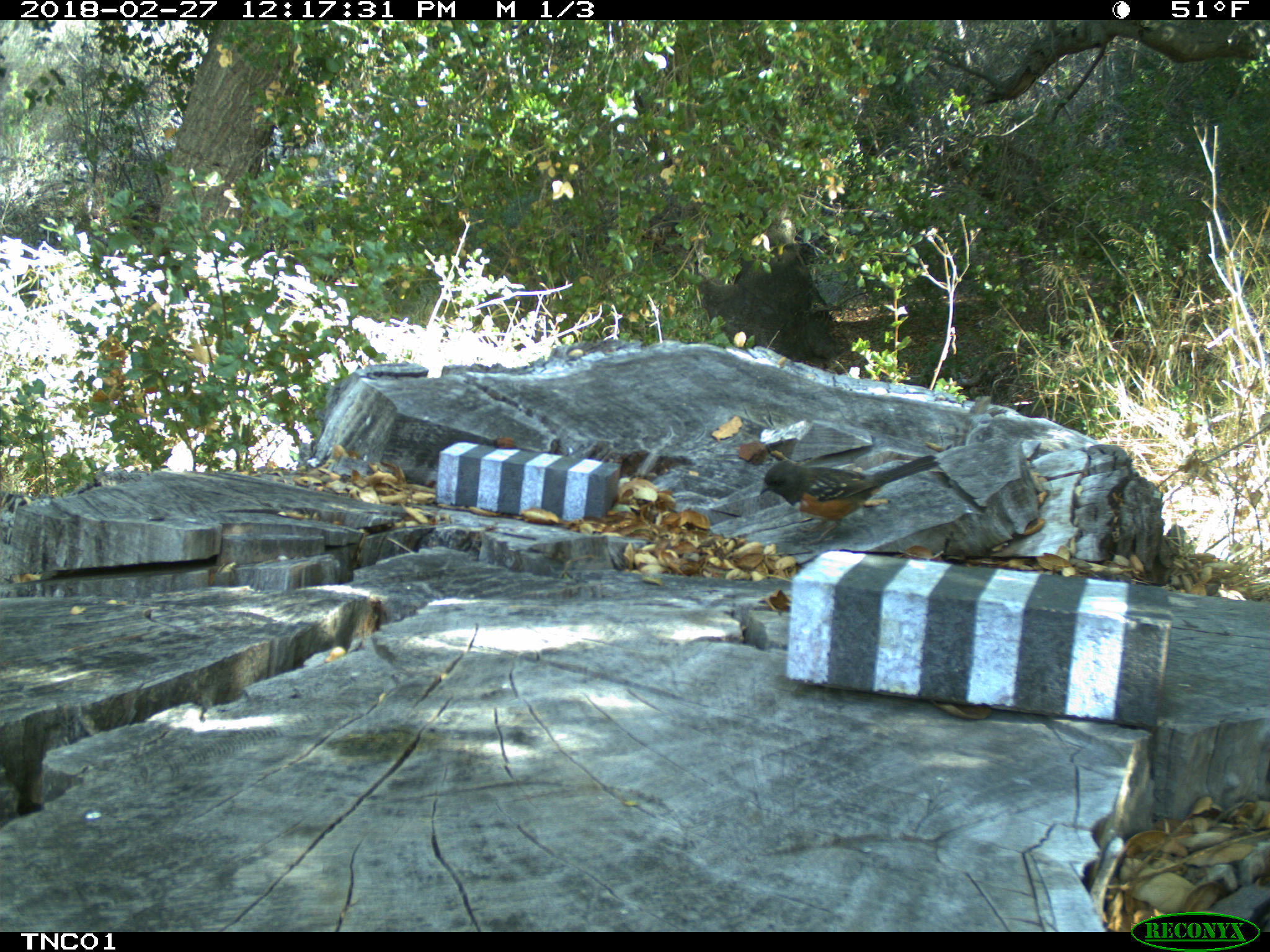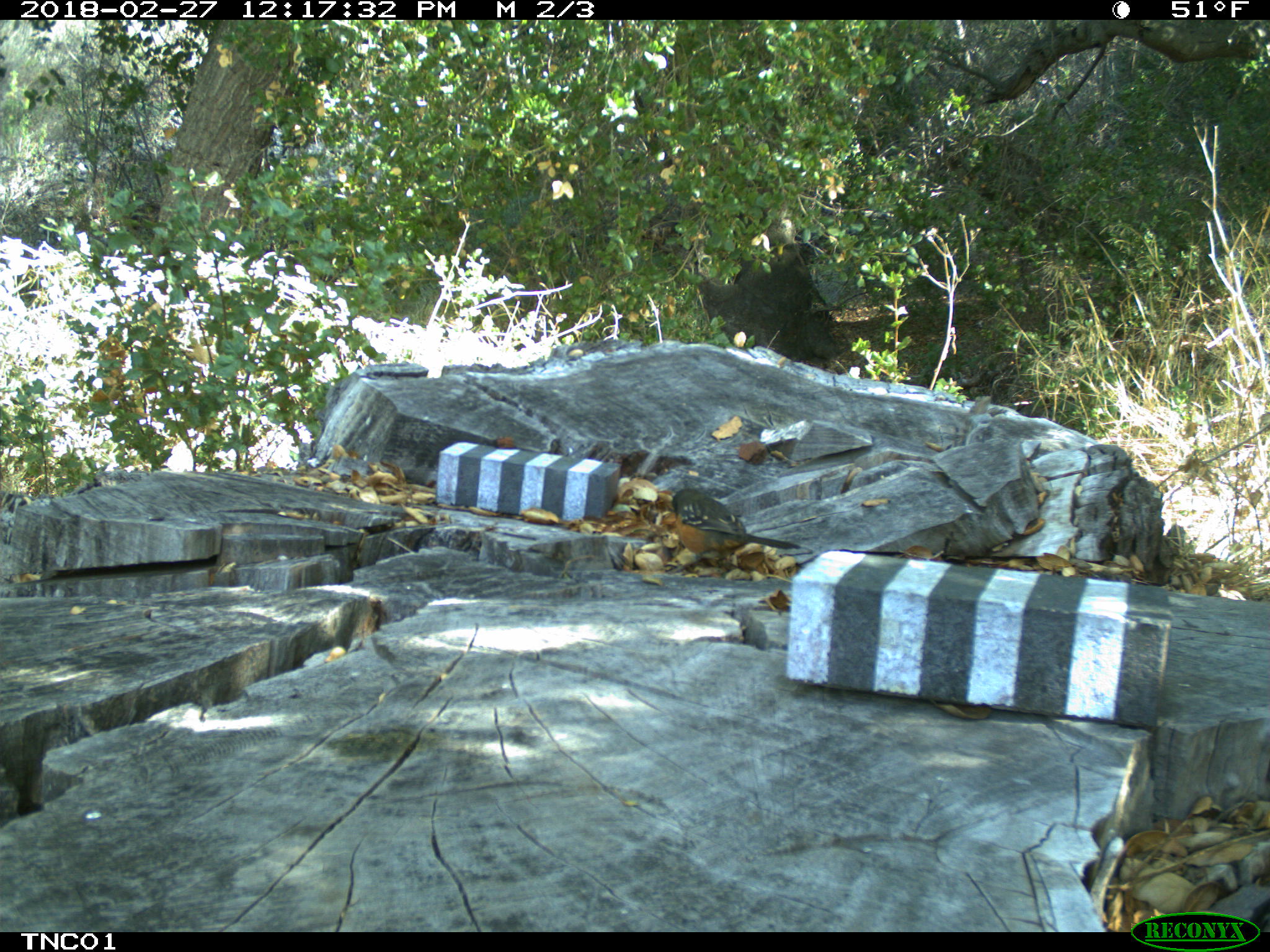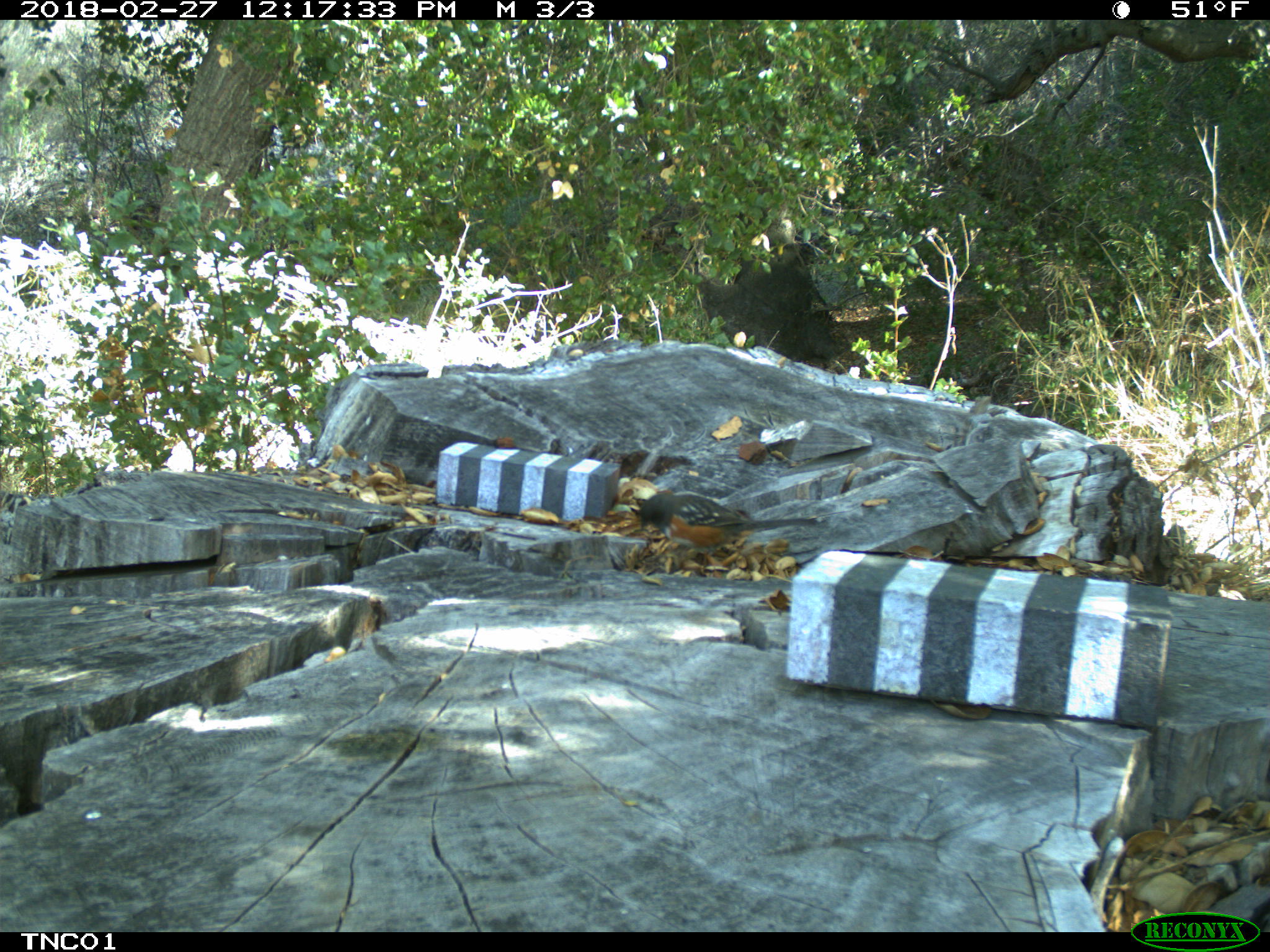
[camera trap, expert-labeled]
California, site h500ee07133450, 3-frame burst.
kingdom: Animalia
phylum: Chordata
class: Aves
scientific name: Aves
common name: bird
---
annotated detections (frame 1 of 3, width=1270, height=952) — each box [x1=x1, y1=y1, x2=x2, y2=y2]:
bird: [x1=758, y1=454, x2=941, y2=545]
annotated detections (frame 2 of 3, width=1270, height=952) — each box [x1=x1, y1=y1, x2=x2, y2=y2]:
bird: [x1=665, y1=488, x2=800, y2=574]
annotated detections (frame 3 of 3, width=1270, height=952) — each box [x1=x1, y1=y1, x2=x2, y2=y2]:
bird: [x1=637, y1=491, x2=817, y2=565]